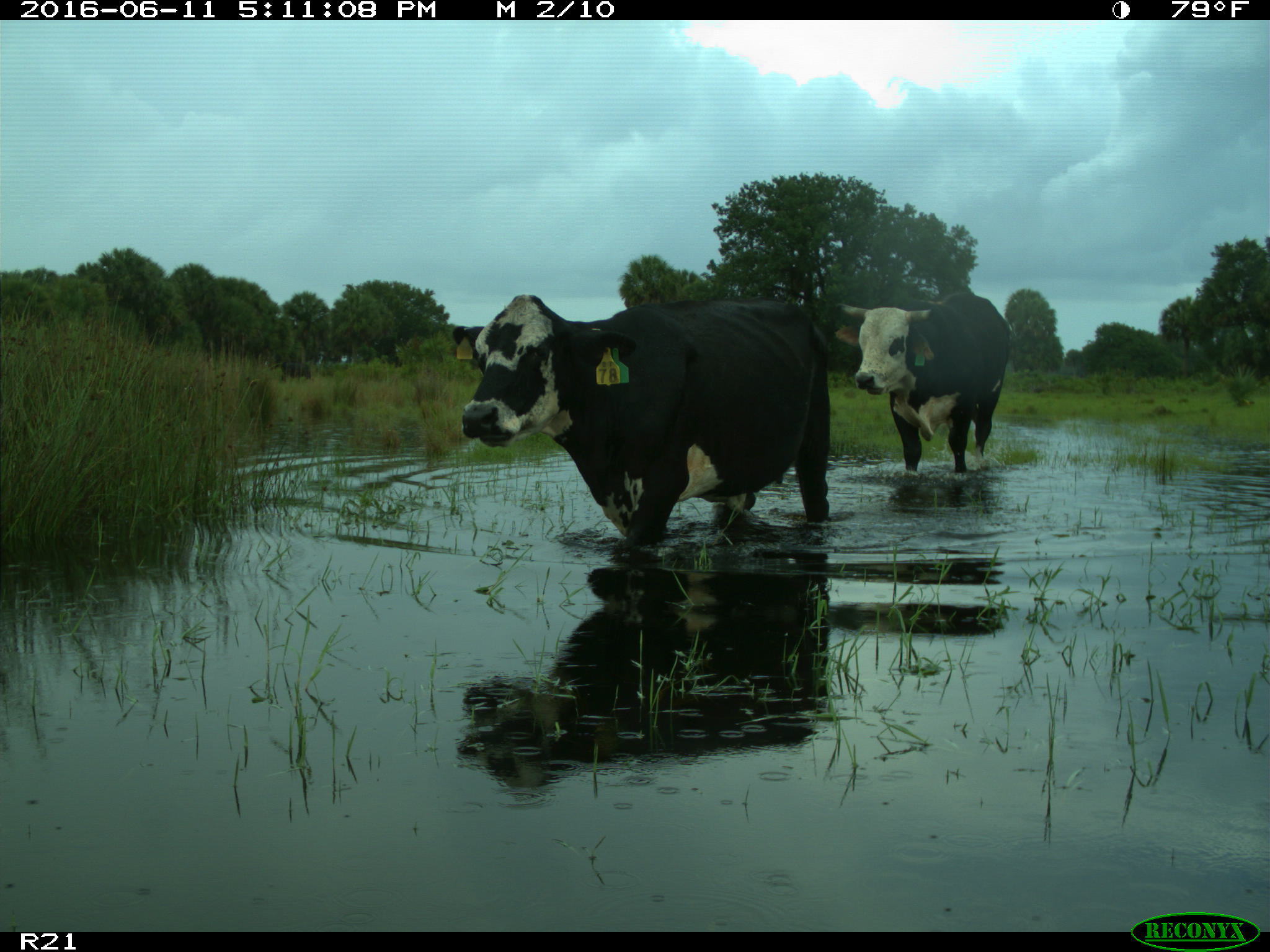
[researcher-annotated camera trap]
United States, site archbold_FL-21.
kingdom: Animalia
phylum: Chordata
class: Mammalia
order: Artiodactyla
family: Bovidae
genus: Bos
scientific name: Bos taurus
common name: domestic cow